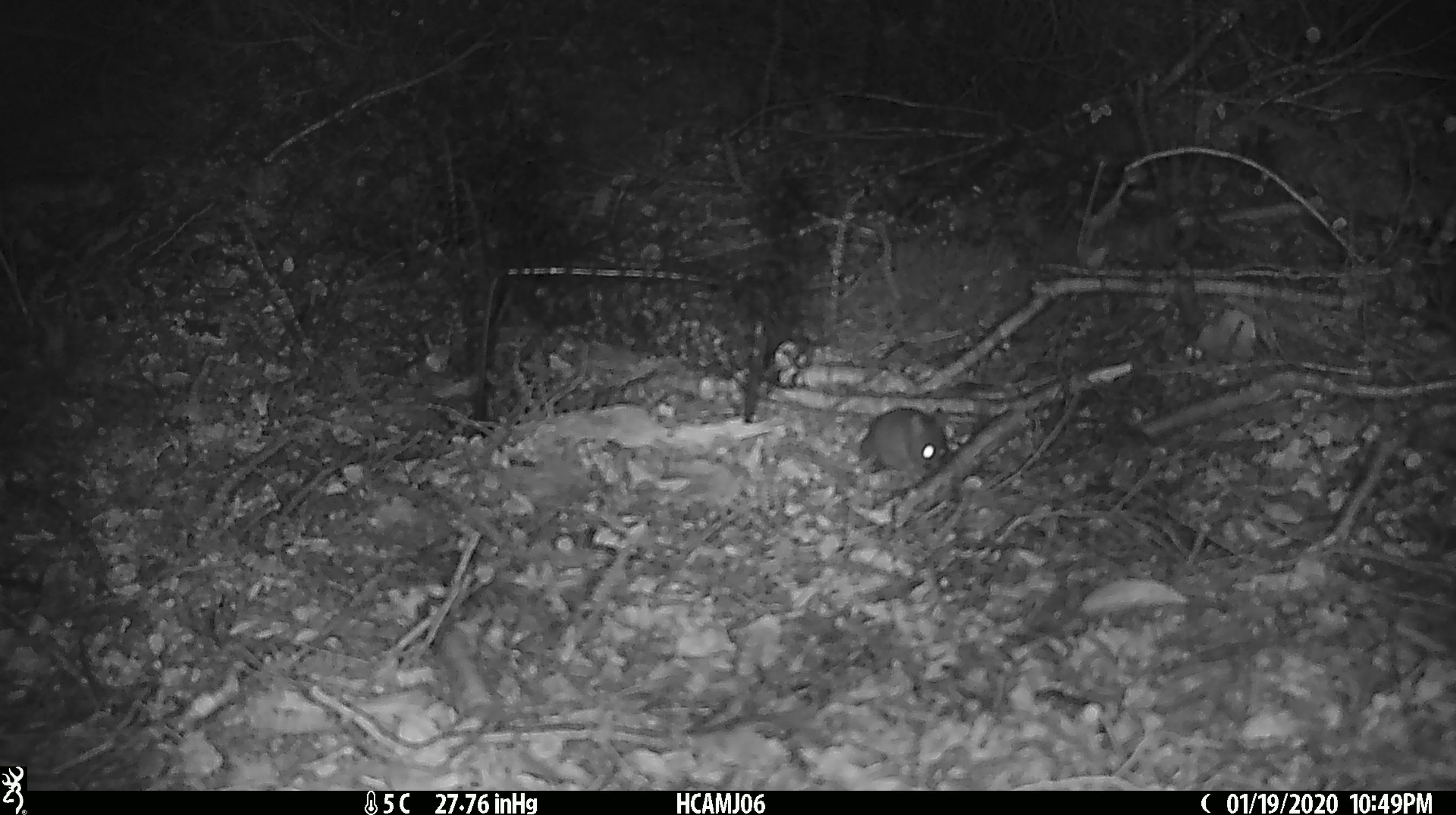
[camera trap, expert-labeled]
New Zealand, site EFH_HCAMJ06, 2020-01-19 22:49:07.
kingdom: Animalia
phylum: Chordata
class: Mammalia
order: Rodentia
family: Muridae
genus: Mus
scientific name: Mus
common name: mouse